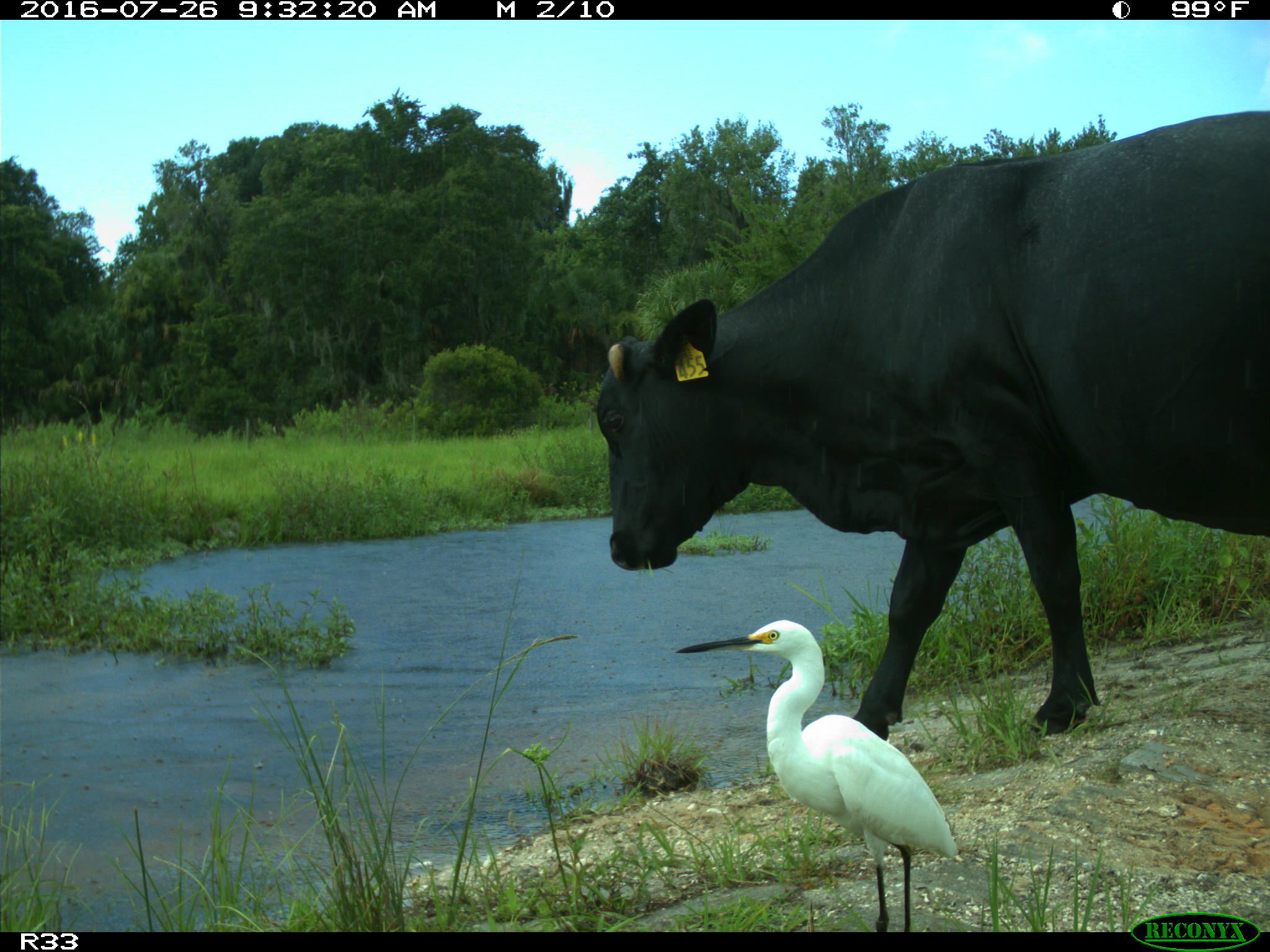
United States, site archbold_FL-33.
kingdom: Animalia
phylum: Chordata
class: Mammalia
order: Artiodactyla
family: Bovidae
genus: Bos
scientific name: Bos taurus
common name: domestic cow